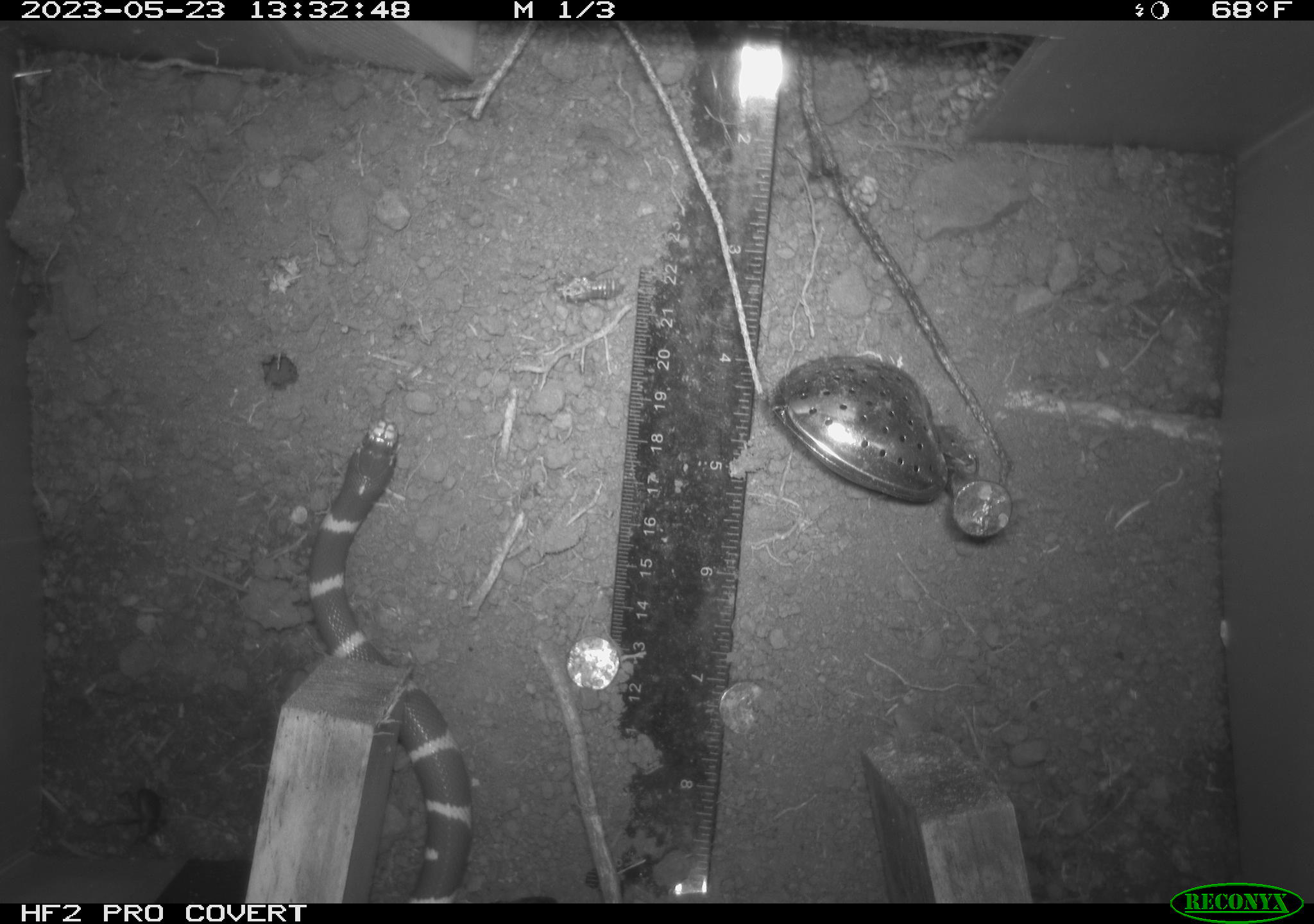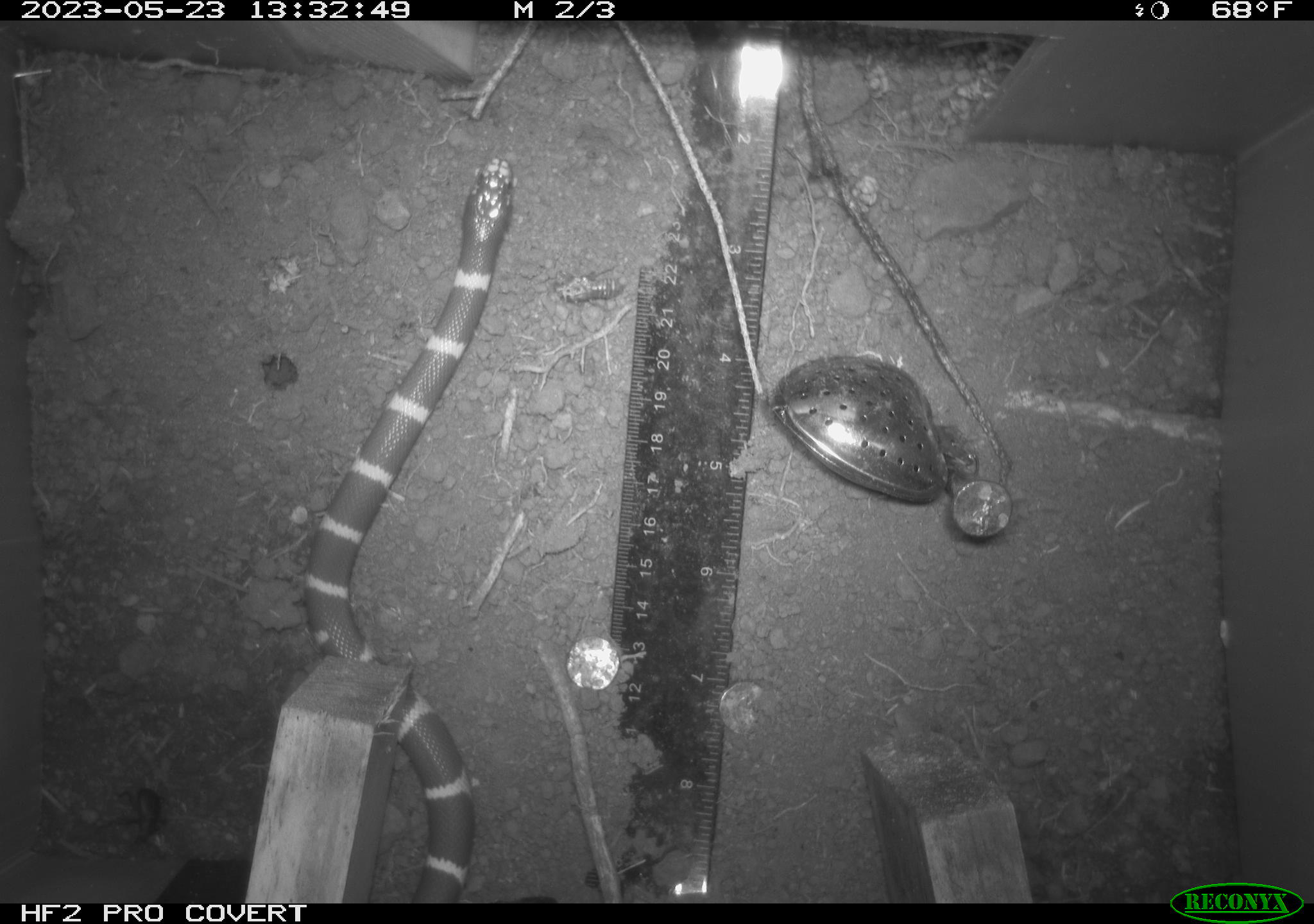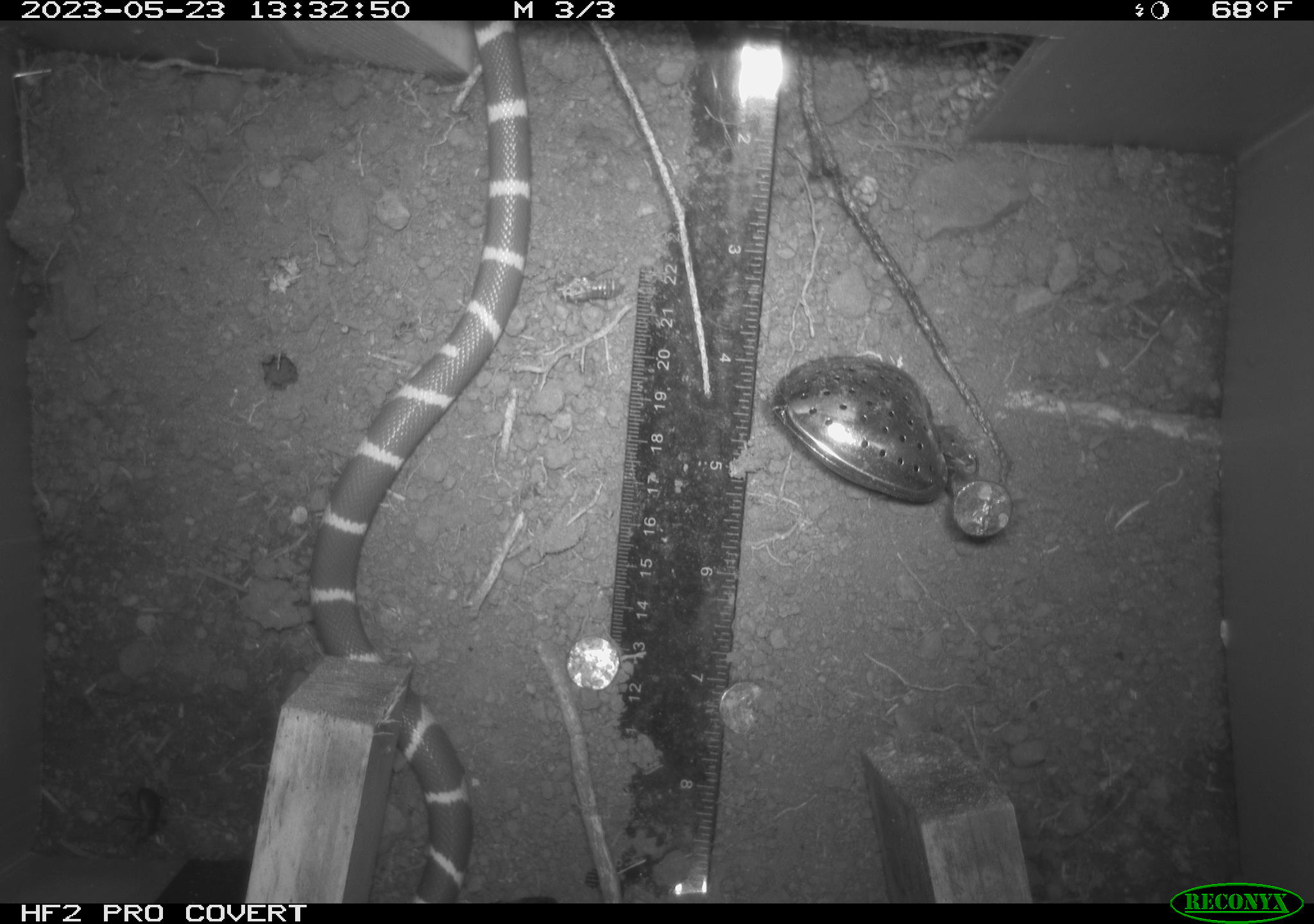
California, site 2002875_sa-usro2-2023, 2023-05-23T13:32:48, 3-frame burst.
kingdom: Animalia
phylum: Chordata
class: Reptilia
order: Squamata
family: Colubridae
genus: Lampropeltis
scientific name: Lampropeltis californiae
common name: california kingsnake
California kingsnake (Lampropeltis californiae).